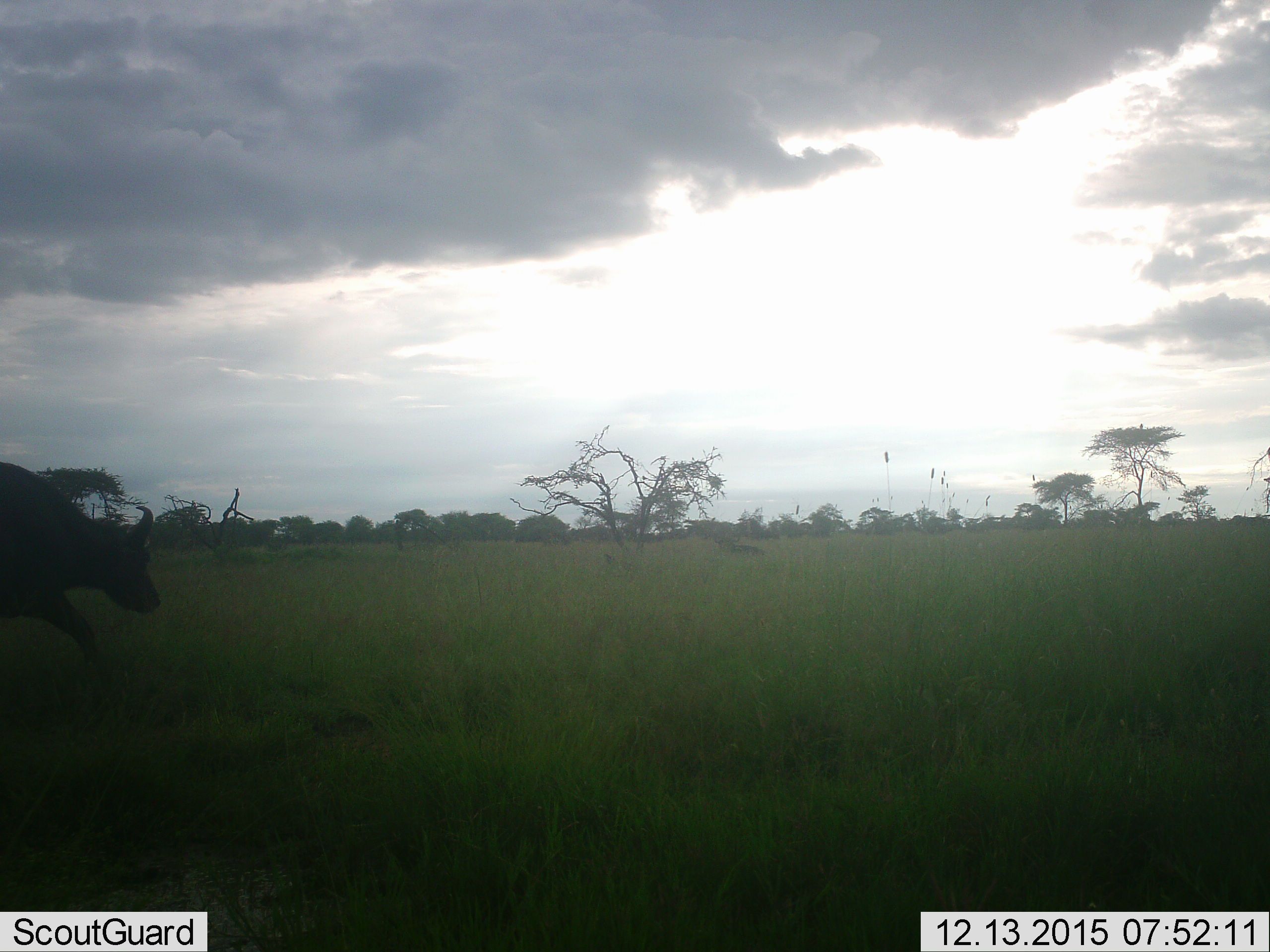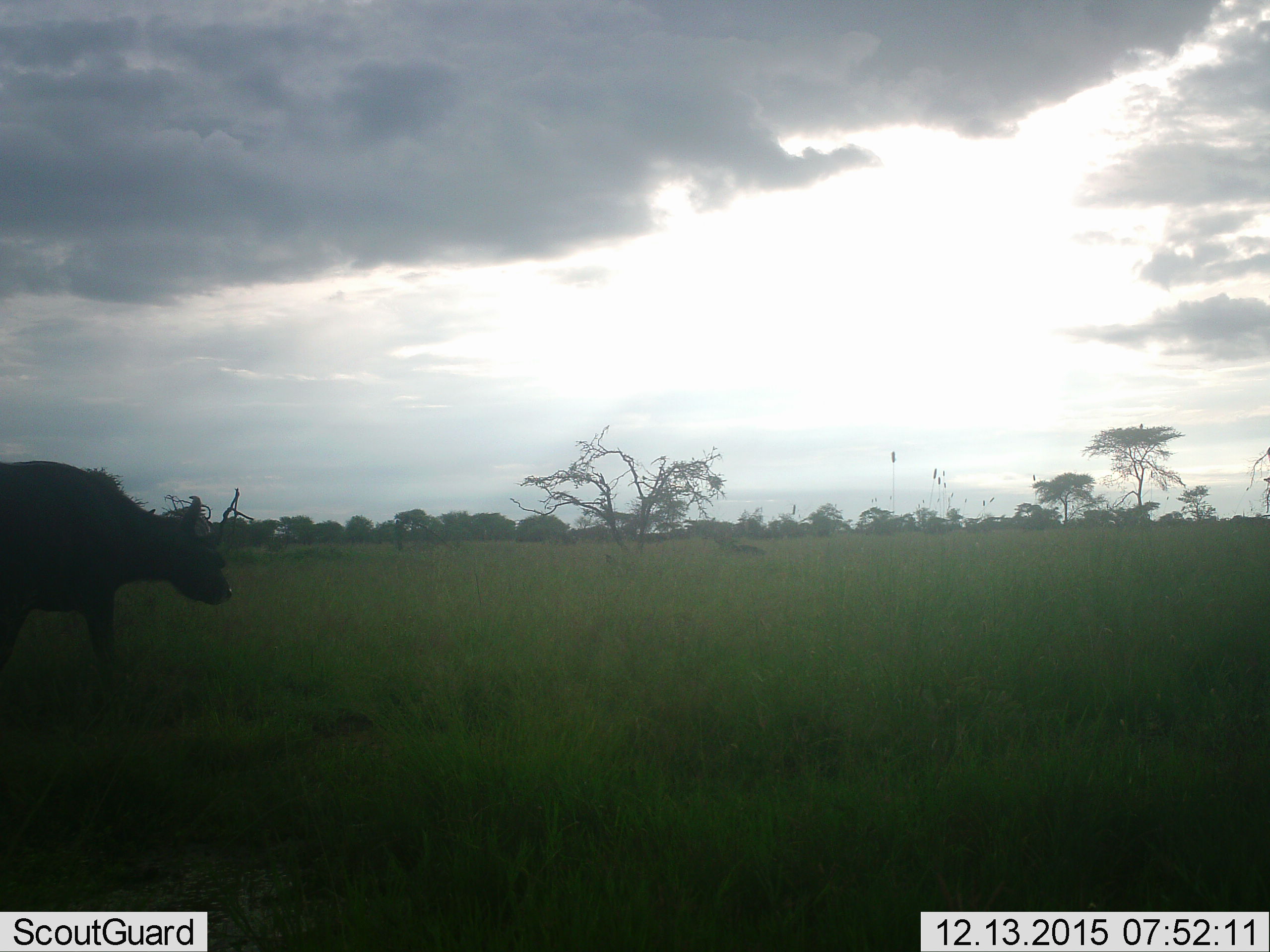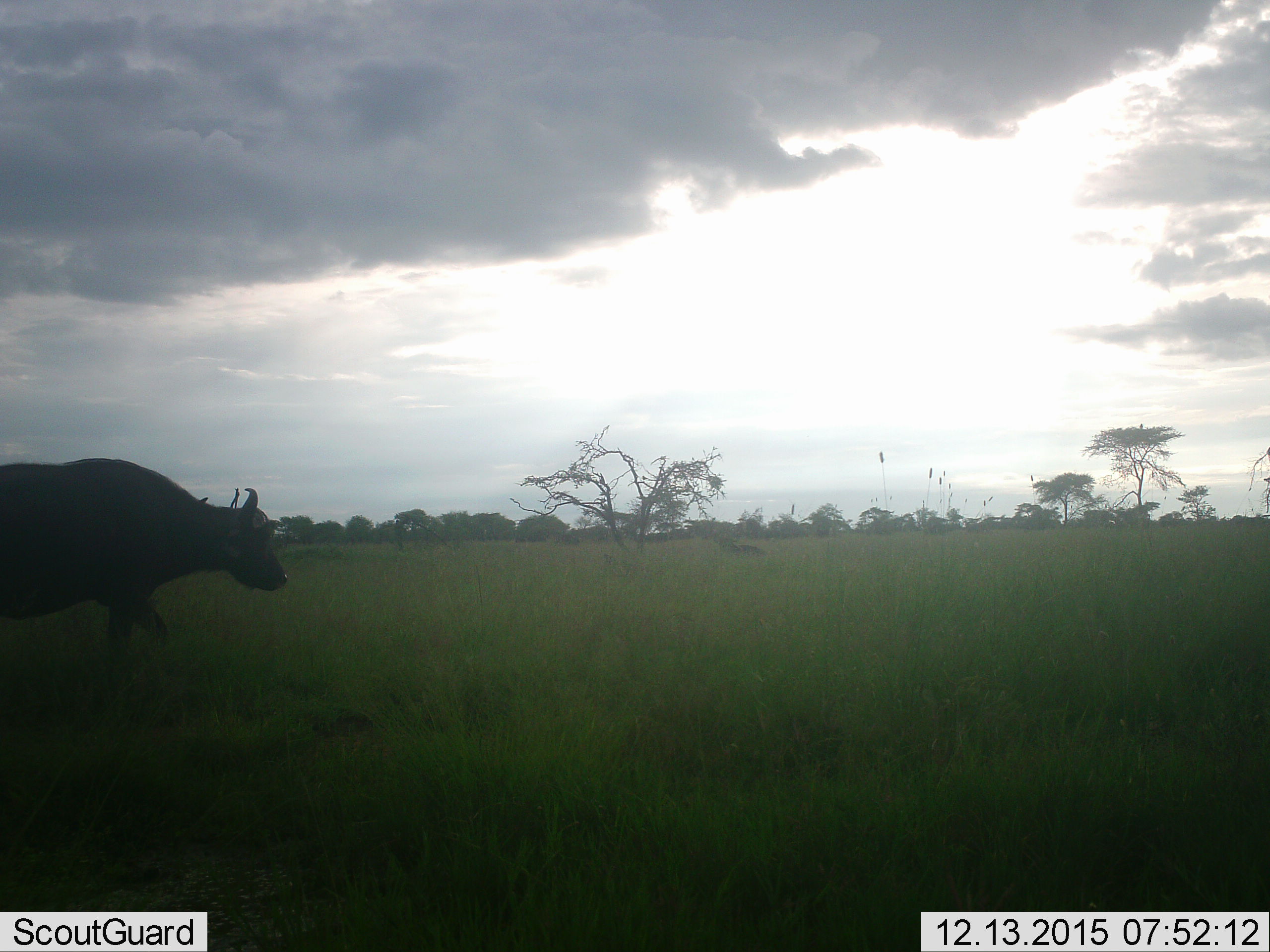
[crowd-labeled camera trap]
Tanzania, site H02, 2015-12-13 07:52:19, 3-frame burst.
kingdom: Animalia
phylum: Chordata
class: Mammalia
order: Artiodactyla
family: Bovidae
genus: Syncerus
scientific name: Syncerus caffer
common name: cape buffalo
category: buffalo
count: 1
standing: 0%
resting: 22%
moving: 100%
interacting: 0%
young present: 0%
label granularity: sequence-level